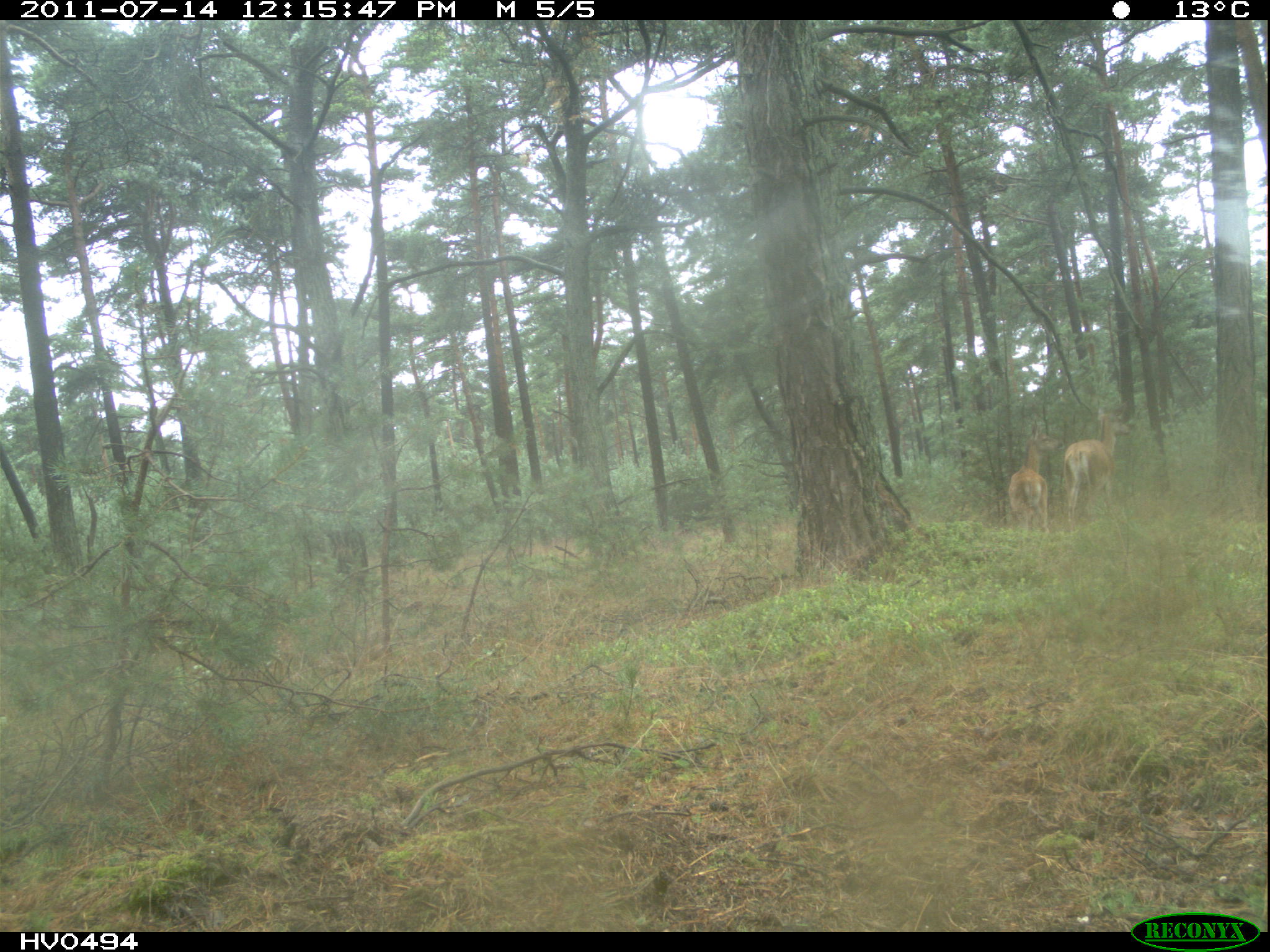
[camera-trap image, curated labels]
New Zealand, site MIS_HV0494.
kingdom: Animalia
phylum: Chordata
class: Mammalia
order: Artiodactyla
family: Cervidae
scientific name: Cervidae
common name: deer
Deer (Cervidae).